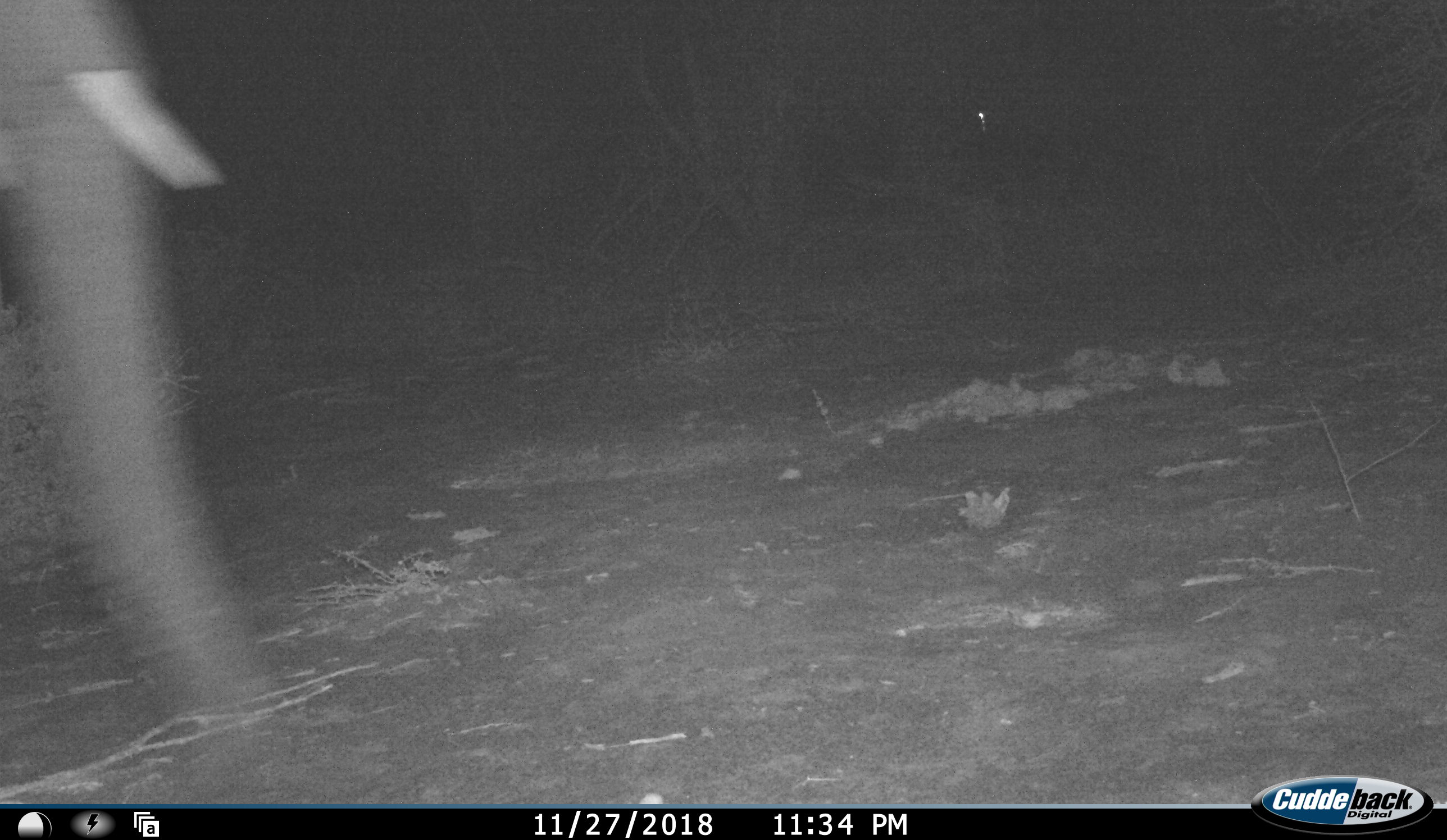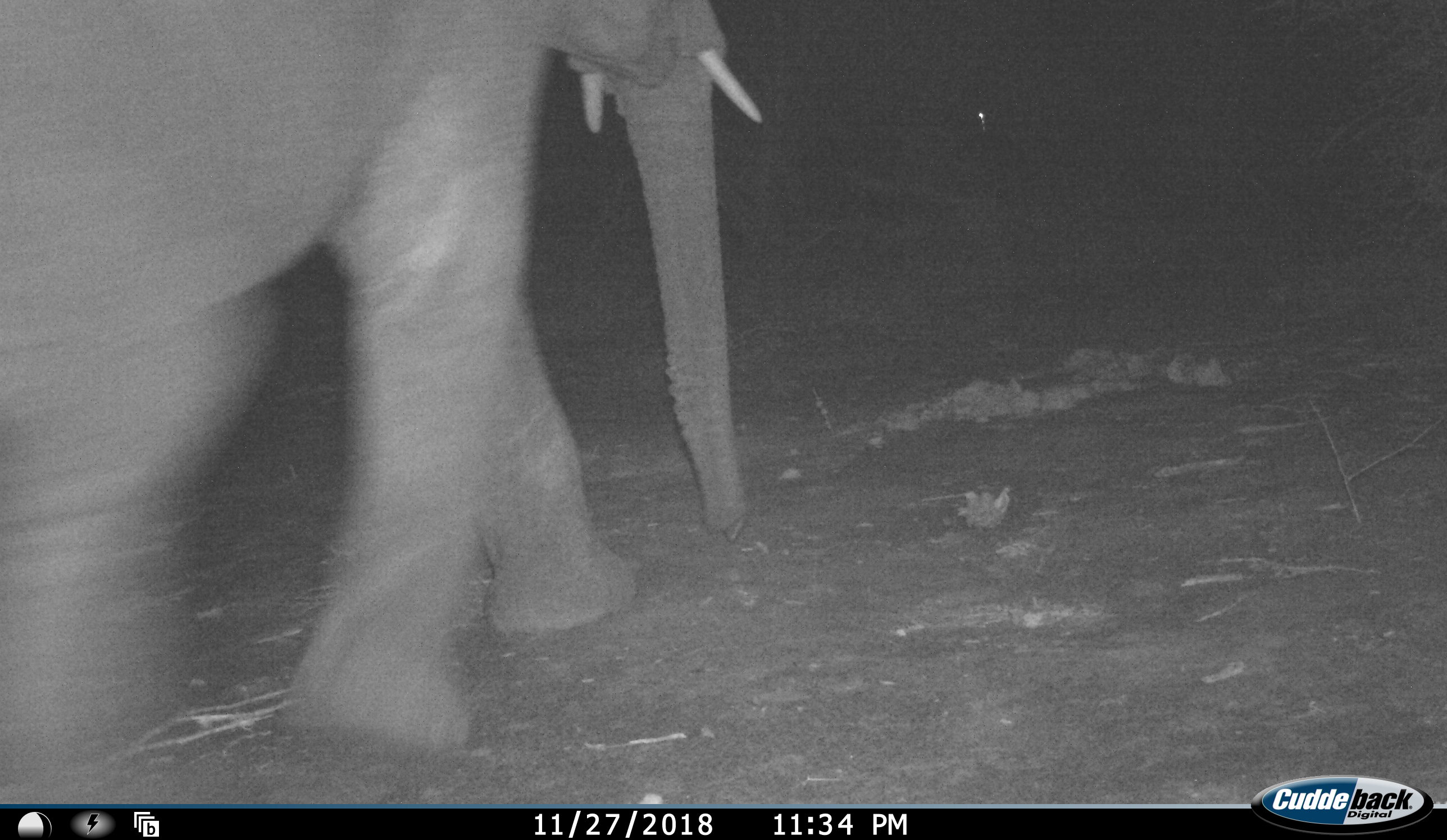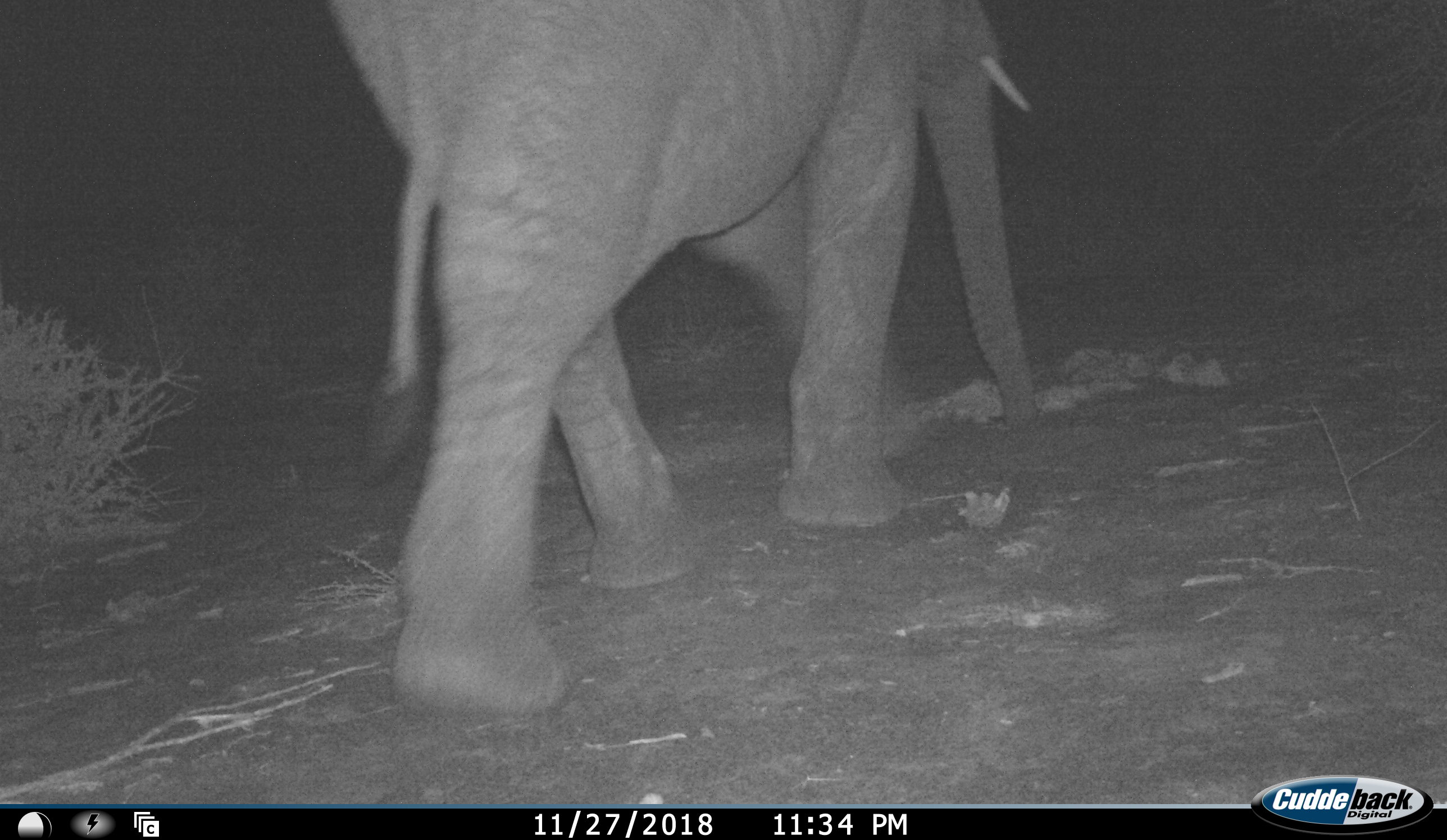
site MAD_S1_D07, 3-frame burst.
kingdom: Animalia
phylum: Chordata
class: Mammalia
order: Proboscidea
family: Elephantidae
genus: Loxodonta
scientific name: Loxodonta africana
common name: african bush elephant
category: elephant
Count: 1.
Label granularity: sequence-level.